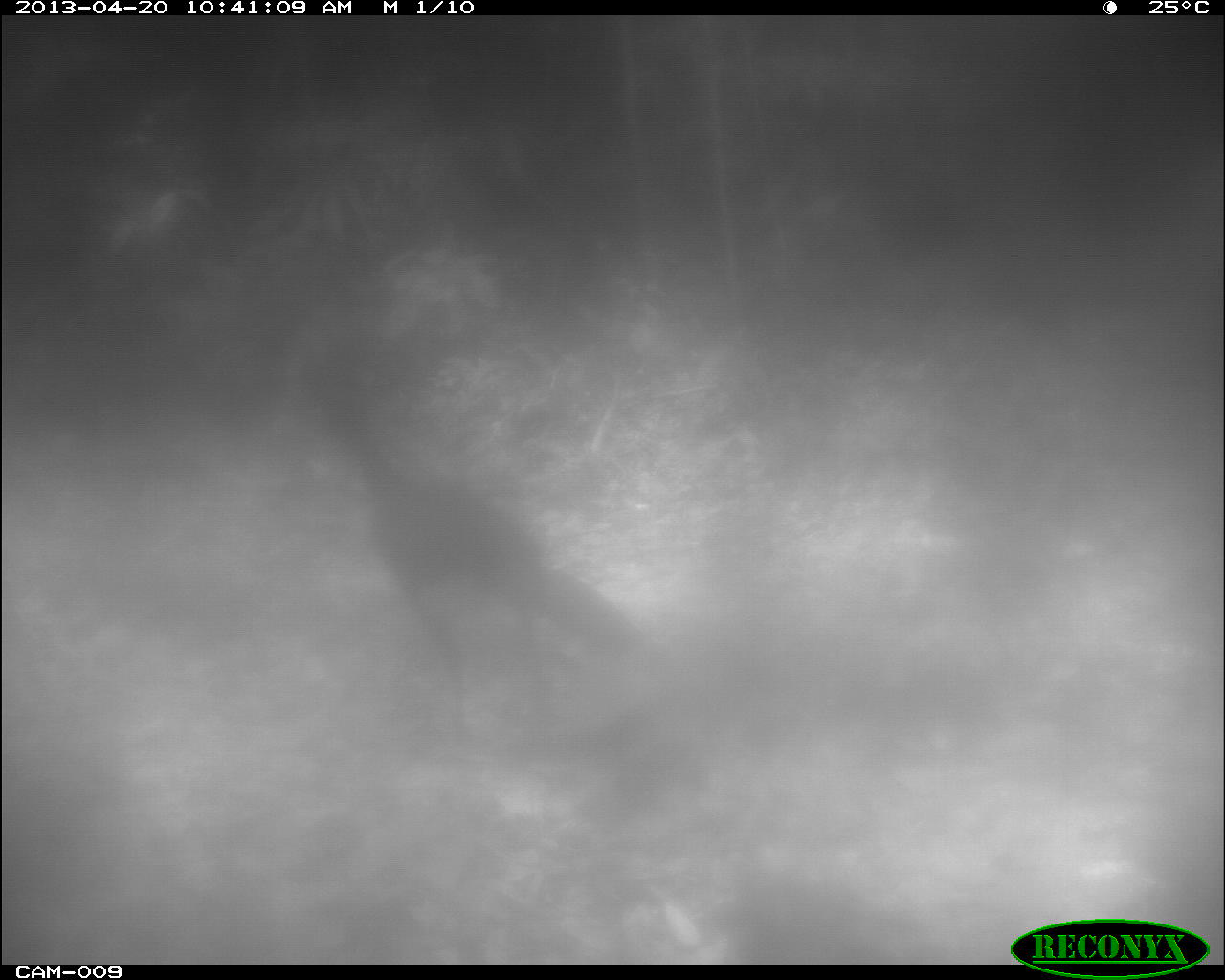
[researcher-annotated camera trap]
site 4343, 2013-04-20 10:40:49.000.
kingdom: Animalia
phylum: Chordata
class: Aves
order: Galliformes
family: Cracidae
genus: Crax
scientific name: Crax rubra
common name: great curassow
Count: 2.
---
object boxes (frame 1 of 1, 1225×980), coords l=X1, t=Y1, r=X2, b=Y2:
crax rubra: l=312, t=370, r=669, b=755